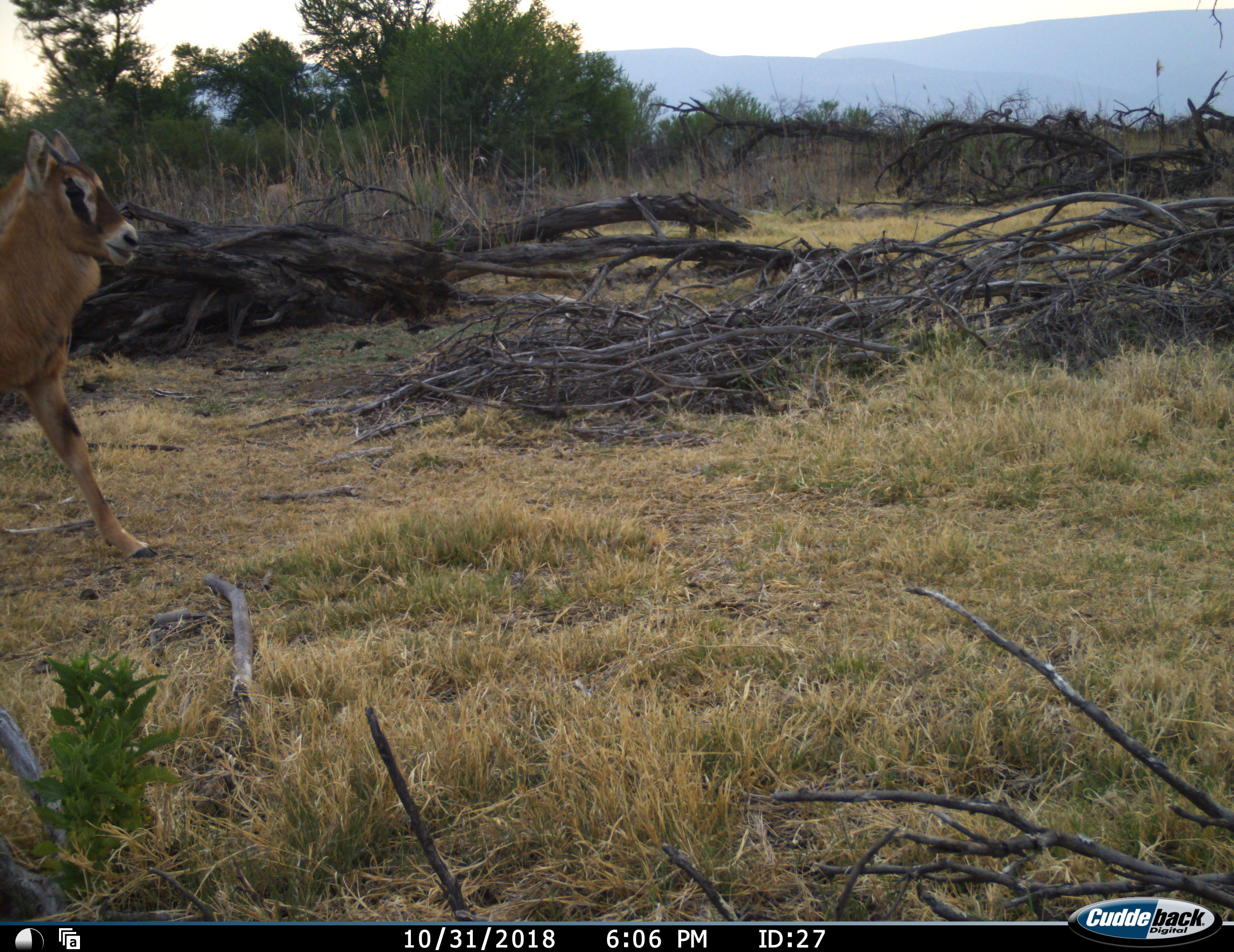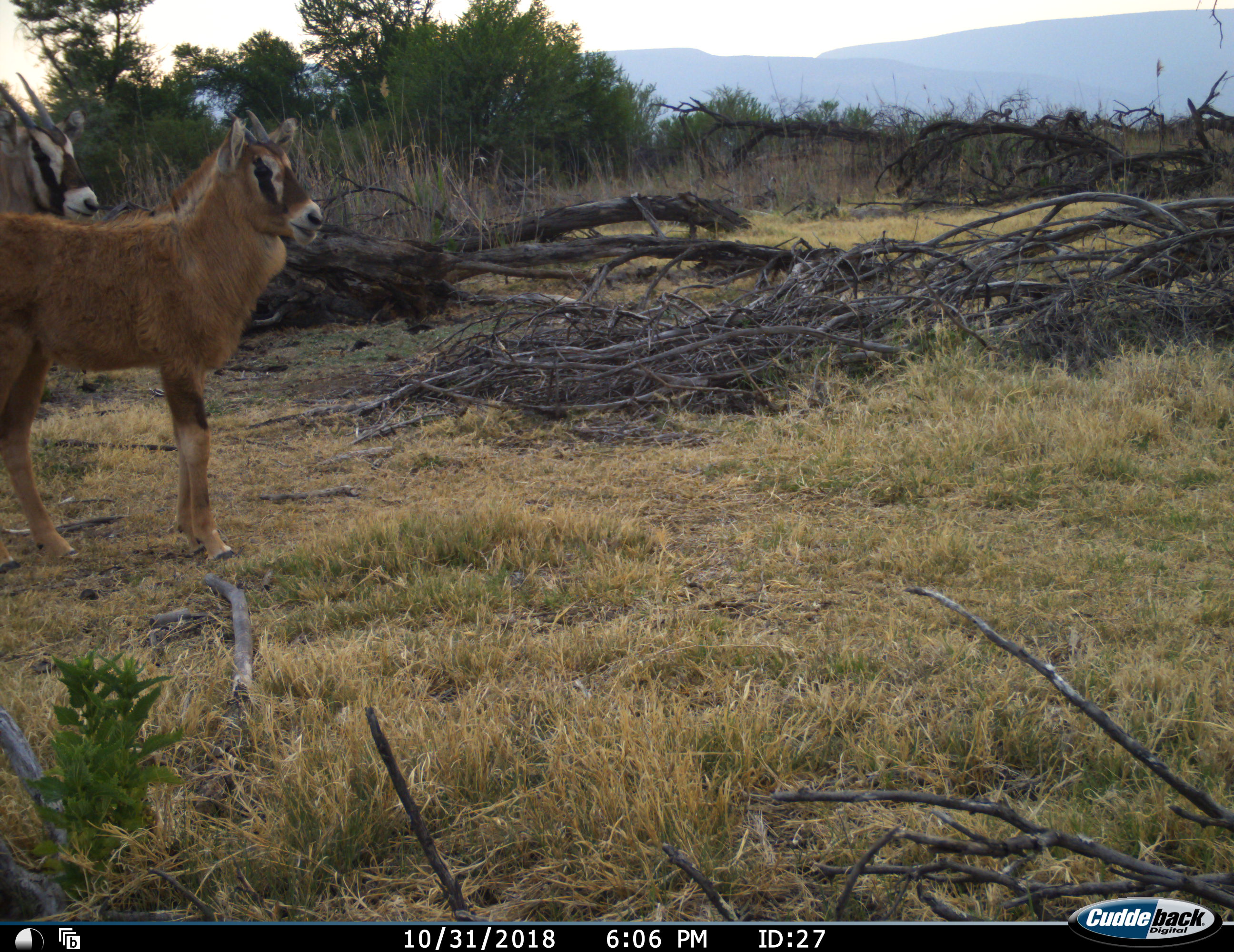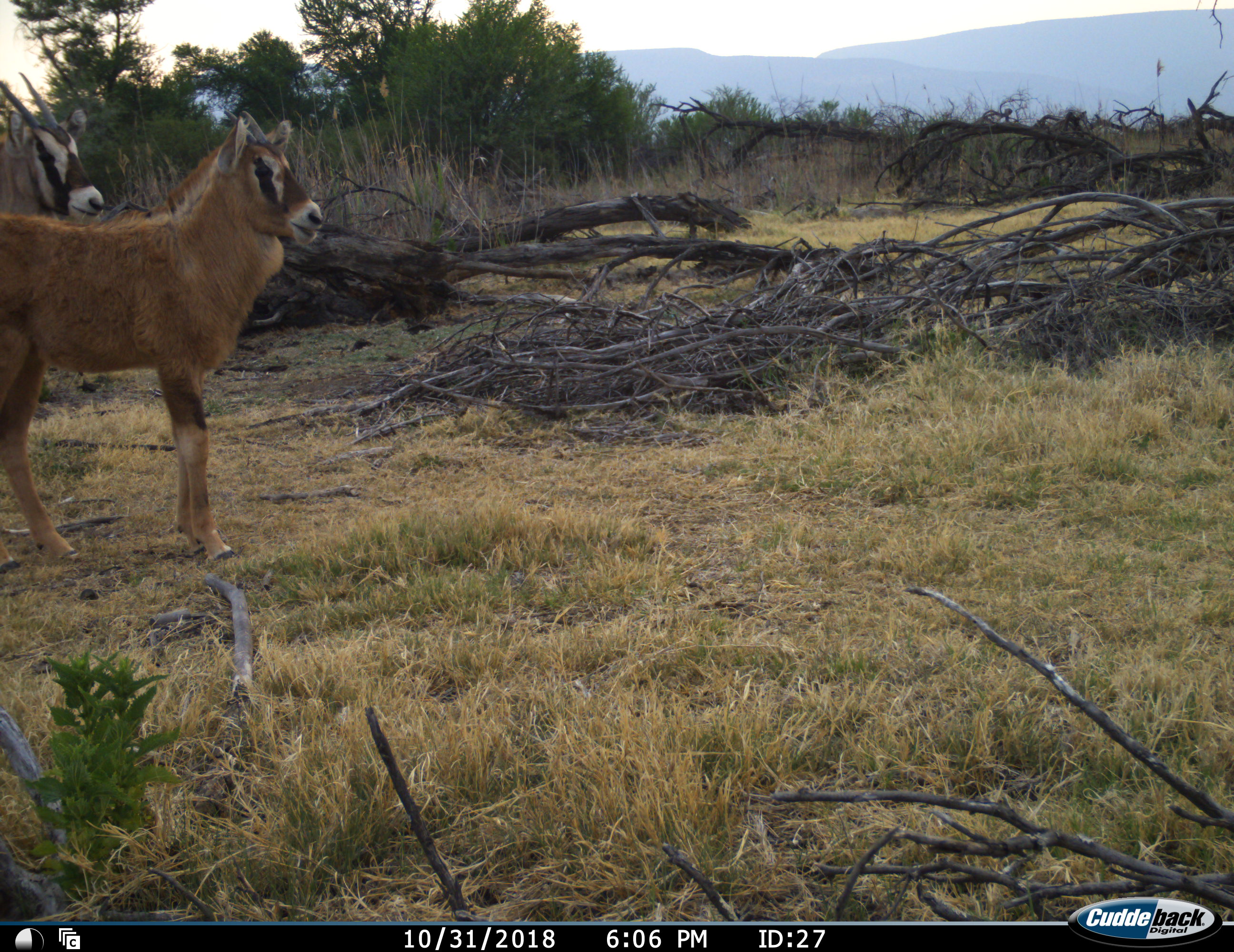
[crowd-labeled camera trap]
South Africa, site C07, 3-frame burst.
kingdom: Animalia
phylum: Chordata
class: Mammalia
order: Artiodactyla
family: Bovidae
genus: Oryx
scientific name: Oryx gazella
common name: gemsbok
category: gemsbokoryx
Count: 2.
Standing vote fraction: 43%.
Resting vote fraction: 0%.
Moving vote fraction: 100%.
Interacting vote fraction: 0%.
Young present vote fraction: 71%.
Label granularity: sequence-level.